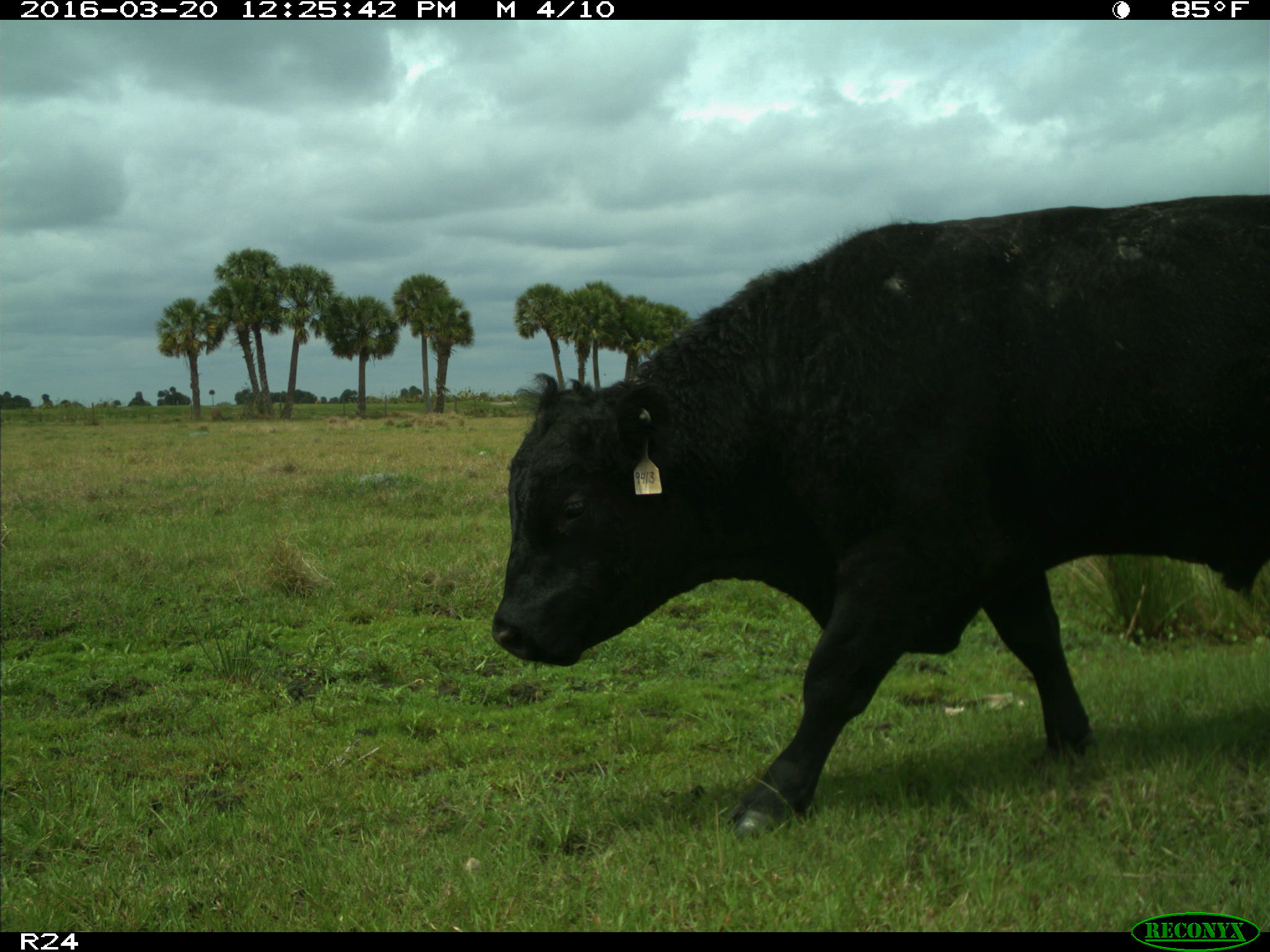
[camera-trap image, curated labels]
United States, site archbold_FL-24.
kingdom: Animalia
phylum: Chordata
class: Mammalia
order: Artiodactyla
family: Bovidae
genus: Bos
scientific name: Bos taurus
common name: domestic cow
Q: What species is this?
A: Bos taurus (domestic cow).